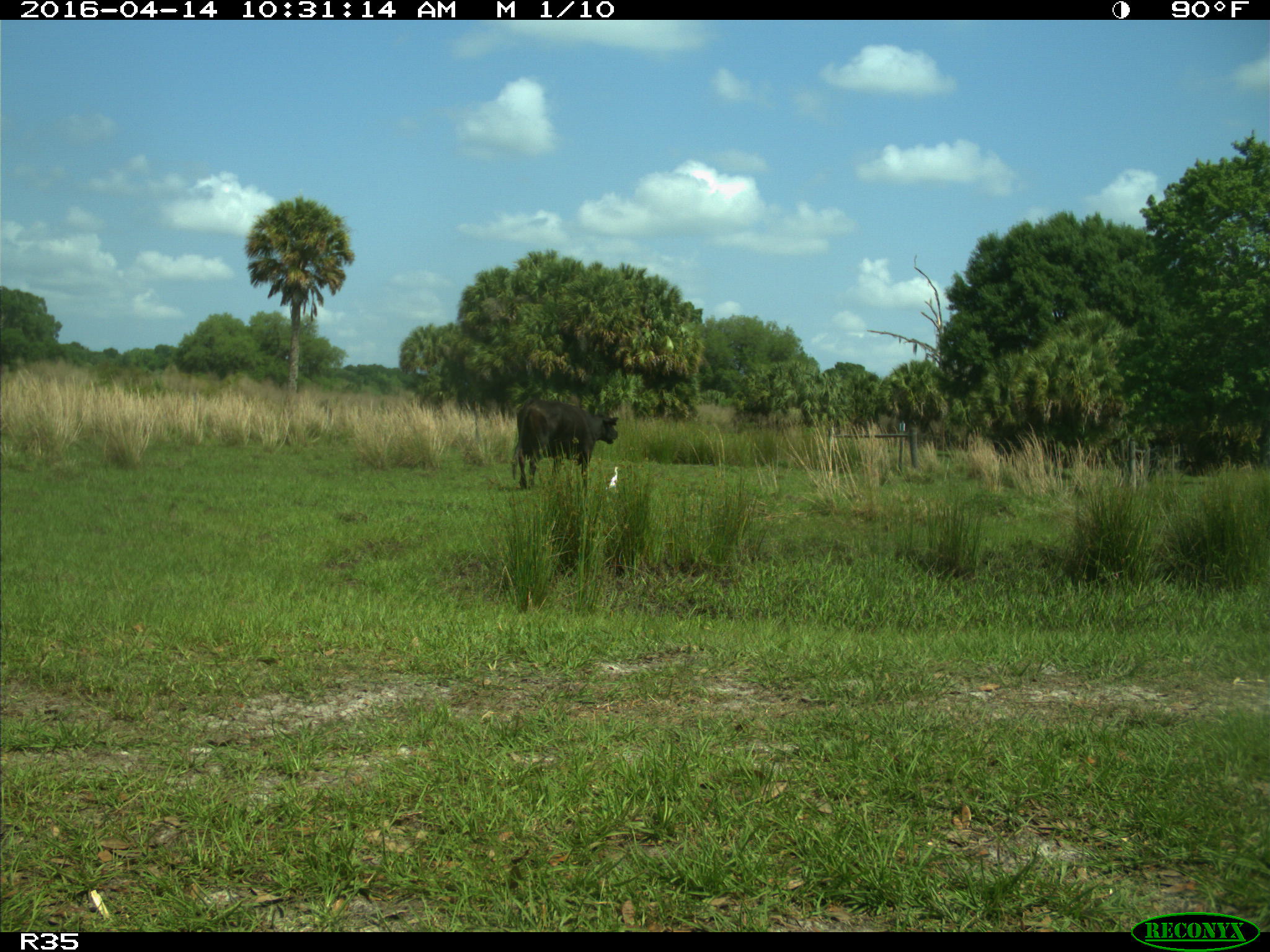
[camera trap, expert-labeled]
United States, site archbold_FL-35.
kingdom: Animalia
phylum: Chordata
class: Mammalia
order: Artiodactyla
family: Bovidae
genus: Bos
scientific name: Bos taurus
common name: domestic cow